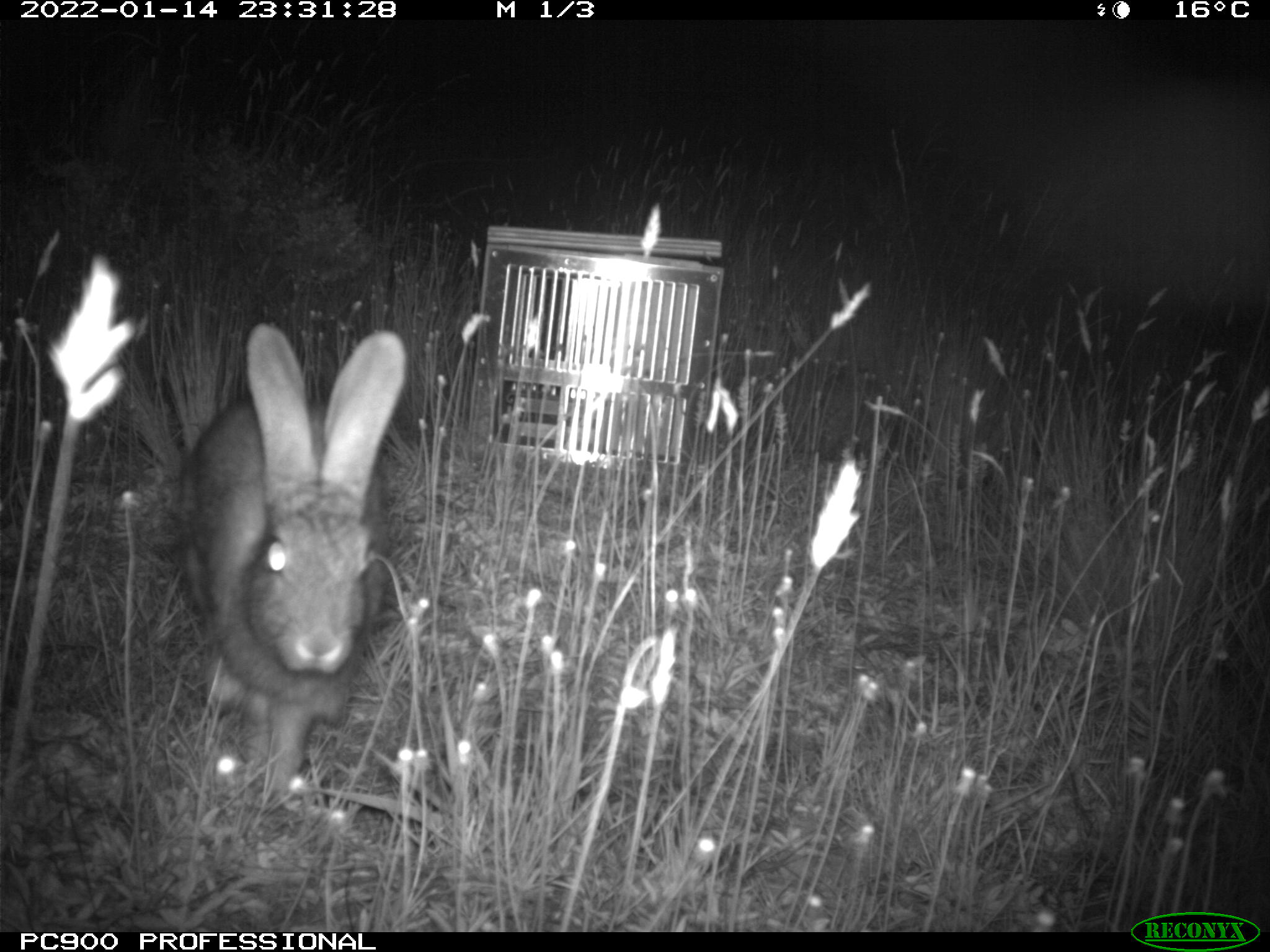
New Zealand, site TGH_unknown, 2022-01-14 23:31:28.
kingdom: Animalia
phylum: Chordata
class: Mammalia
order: Lagomorpha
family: Leporidae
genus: Oryctolagus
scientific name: Oryctolagus cuniculus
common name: european rabbit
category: rabbit